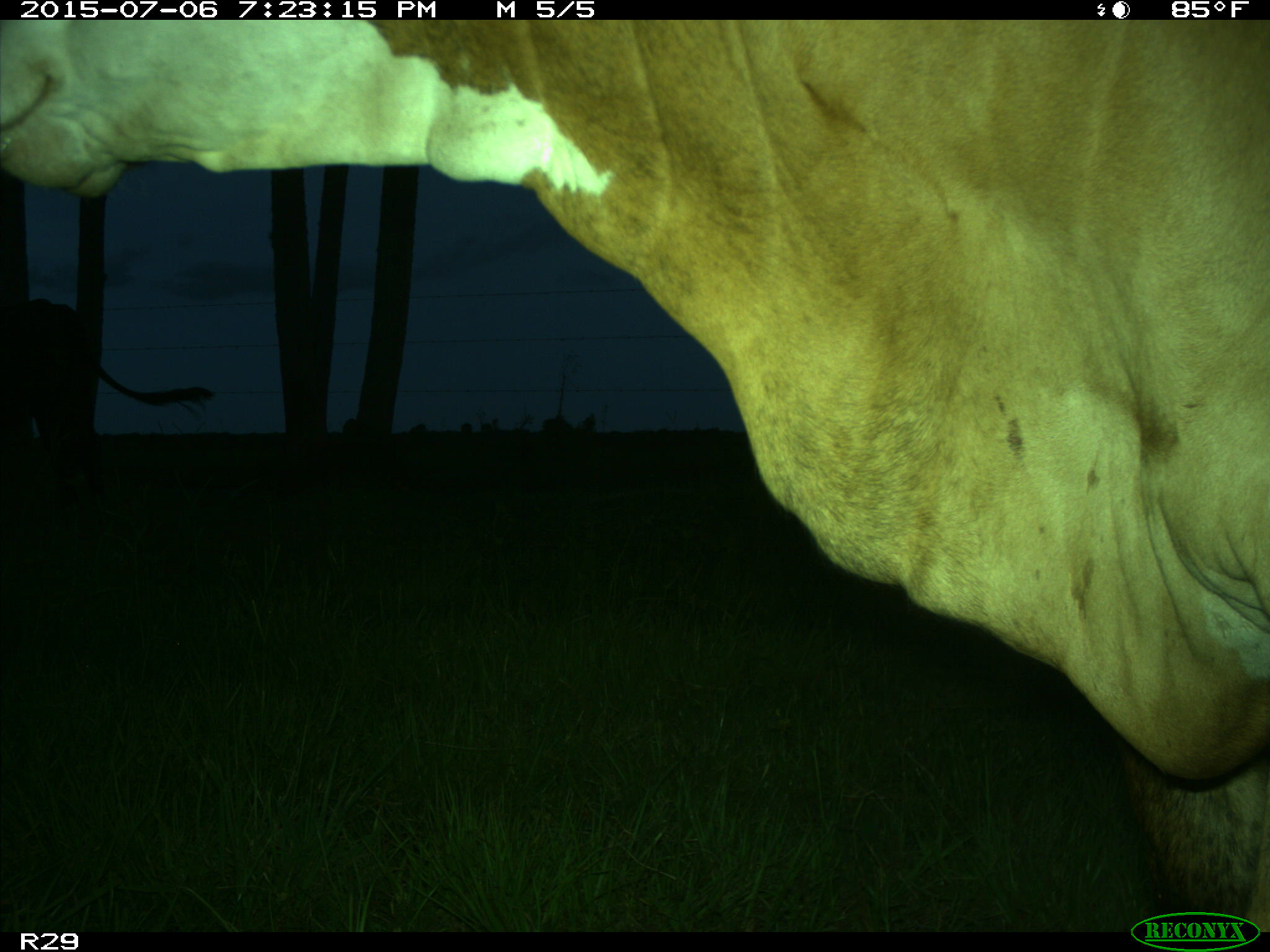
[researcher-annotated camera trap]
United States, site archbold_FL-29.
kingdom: Animalia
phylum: Chordata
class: Mammalia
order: Artiodactyla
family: Bovidae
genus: Bos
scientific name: Bos taurus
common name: domestic cow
Bos taurus (domestic cow).